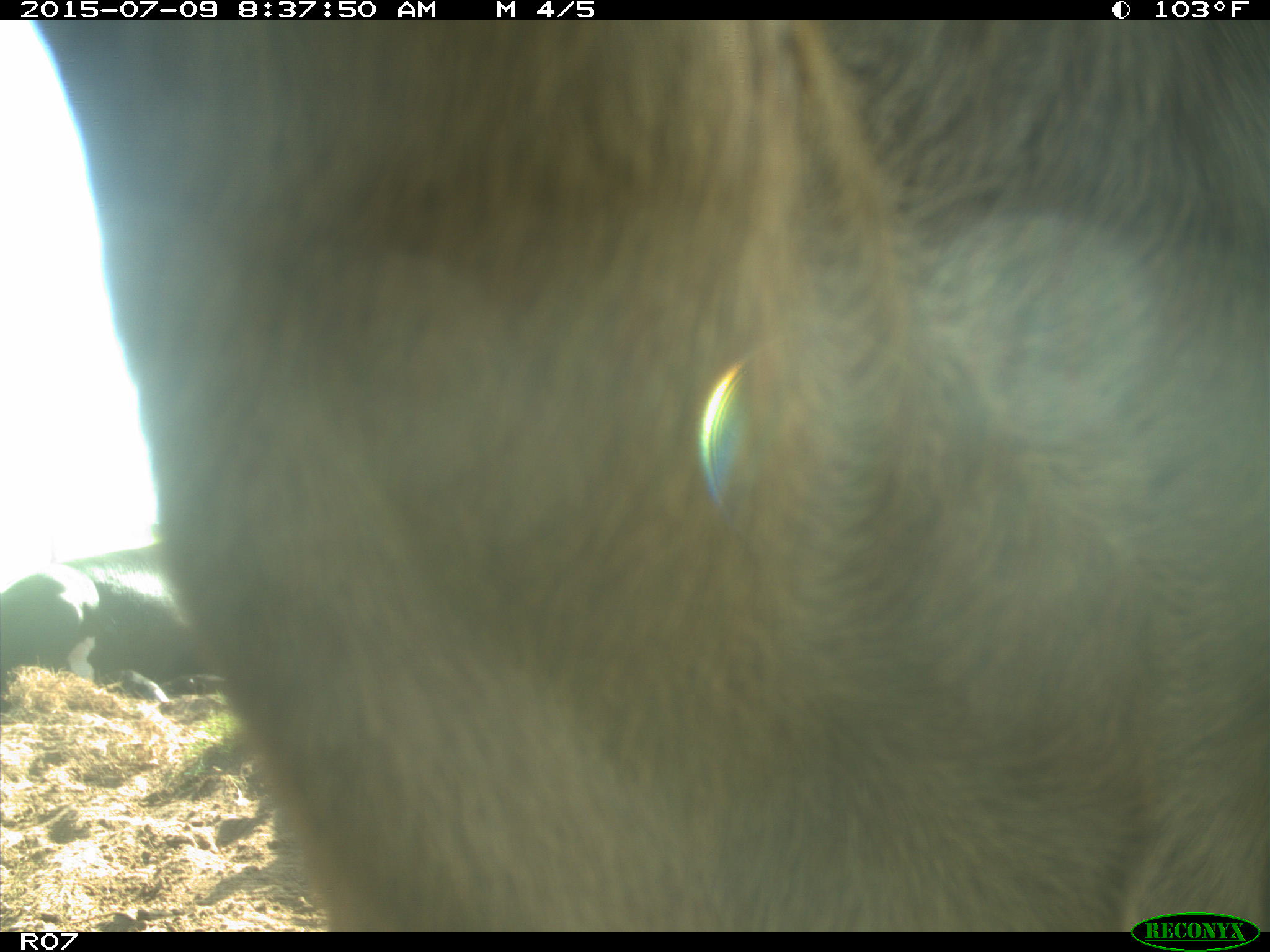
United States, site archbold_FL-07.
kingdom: Animalia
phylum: Chordata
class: Mammalia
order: Artiodactyla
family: Bovidae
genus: Bos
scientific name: Bos taurus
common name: domestic cow